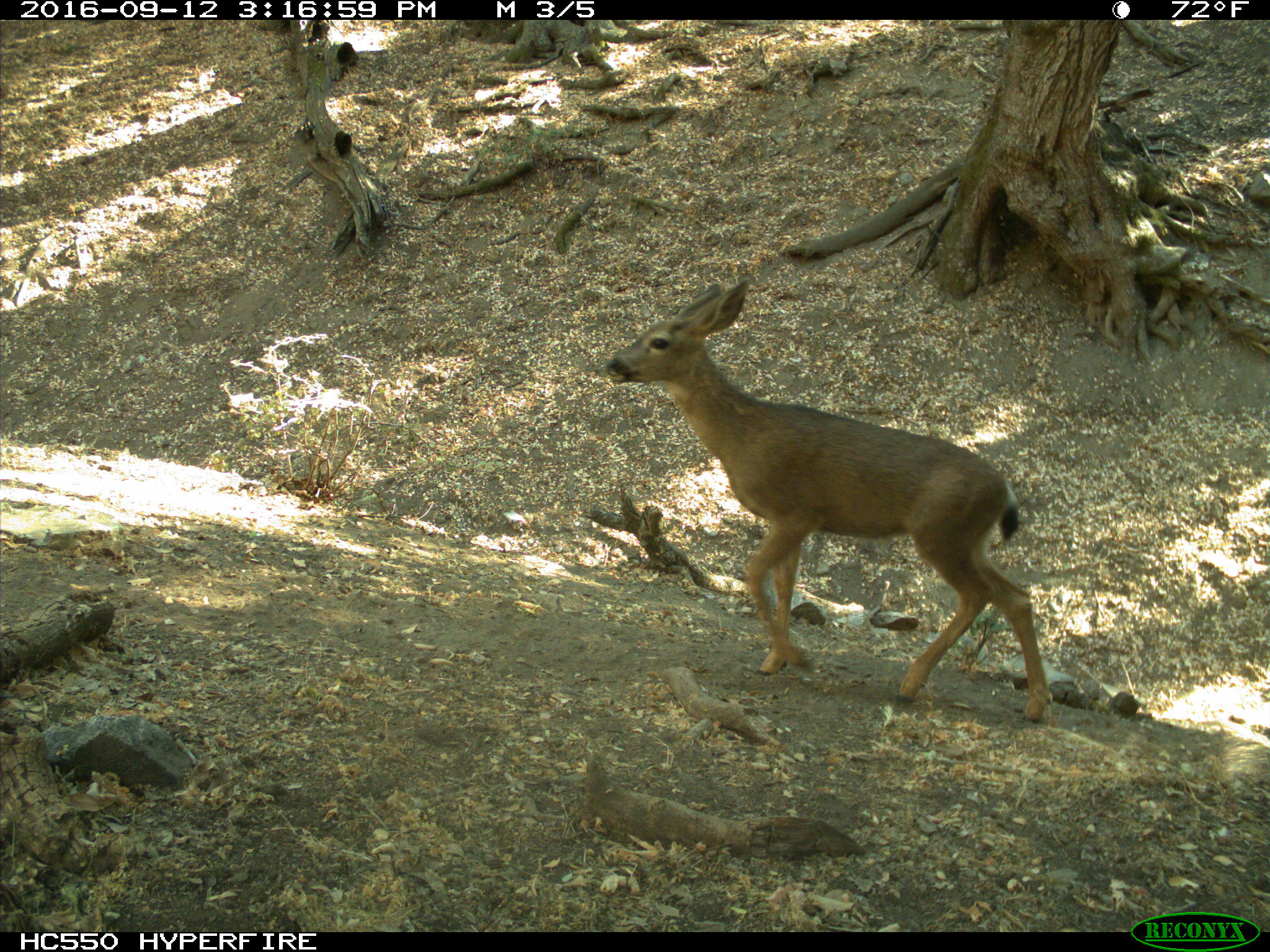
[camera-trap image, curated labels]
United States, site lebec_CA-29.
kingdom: Animalia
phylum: Chordata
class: Mammalia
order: Artiodactyla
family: Cervidae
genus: Odocoileus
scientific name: Odocoileus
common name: deer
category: unidentified deer